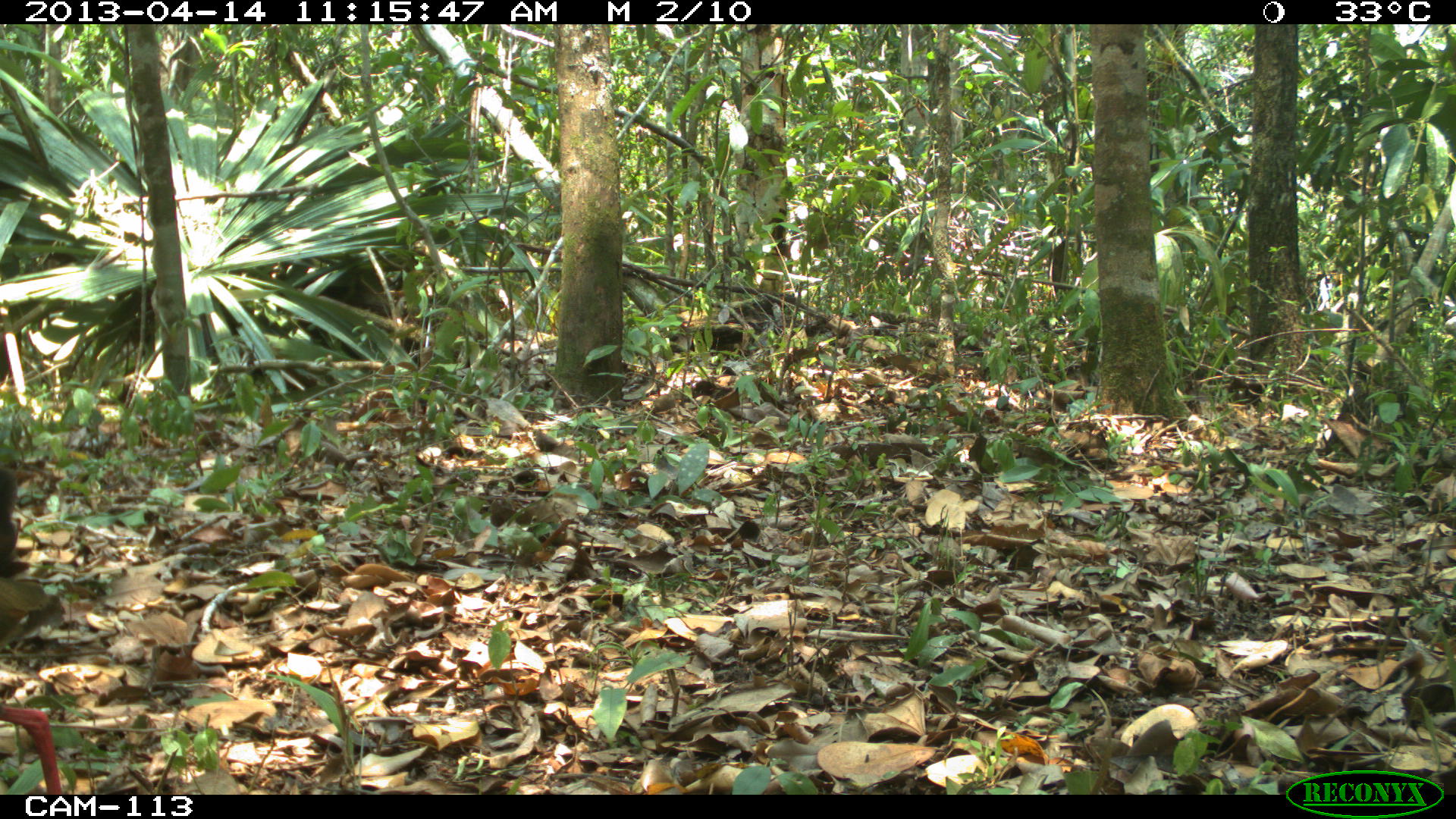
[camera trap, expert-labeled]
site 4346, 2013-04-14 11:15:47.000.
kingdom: Animalia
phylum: Chordata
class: Aves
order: Gruiformes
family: Rallidae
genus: Aramides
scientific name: Aramides cajaneus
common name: gray-necked wood-rail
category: aramides cajanea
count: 1